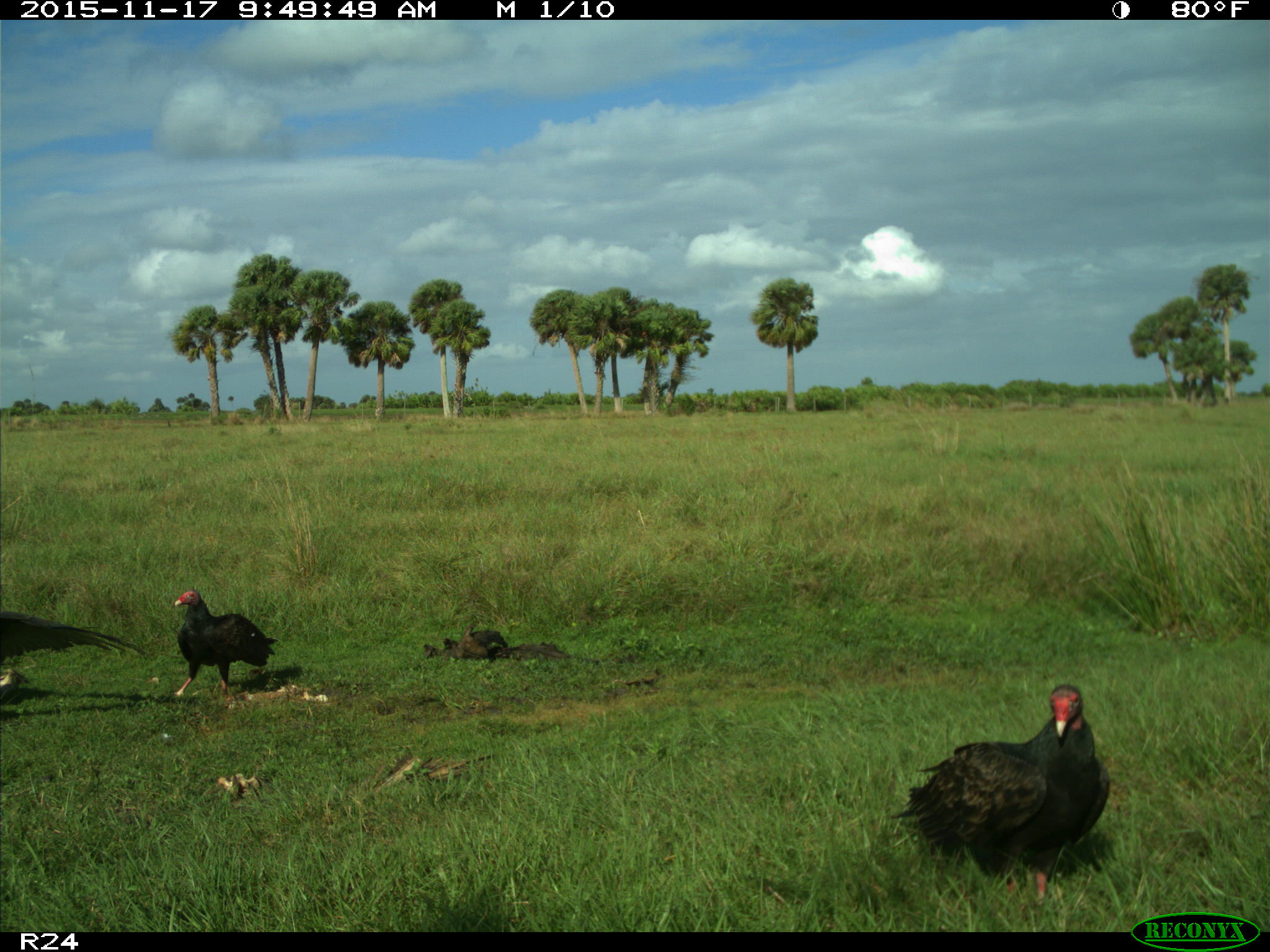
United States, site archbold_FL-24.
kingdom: Animalia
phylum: Chordata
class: Aves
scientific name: Aves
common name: birds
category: unidentified bird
Unidentified bird (birds) (Aves).